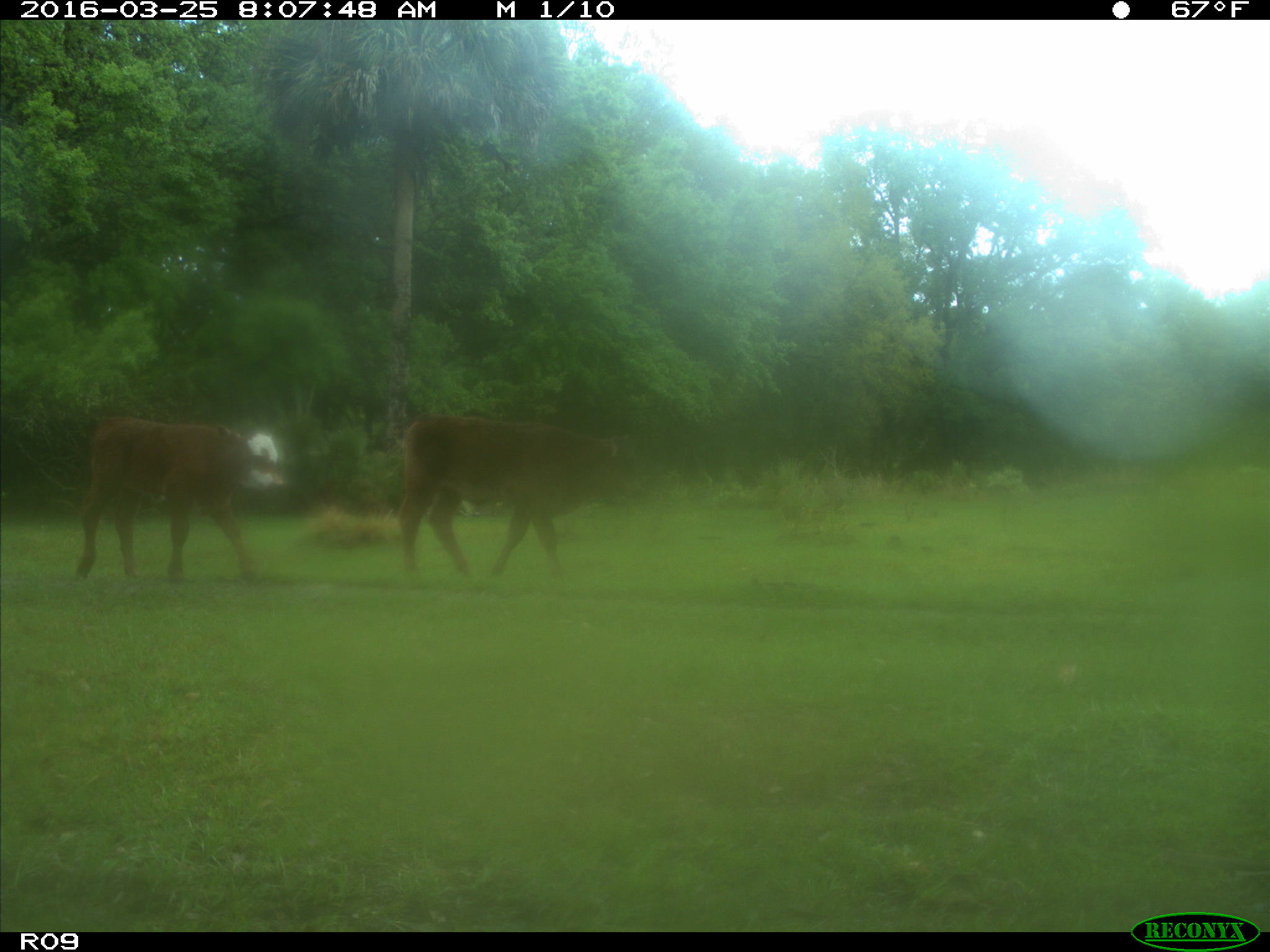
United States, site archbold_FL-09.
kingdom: Animalia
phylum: Chordata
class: Mammalia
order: Artiodactyla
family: Bovidae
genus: Bos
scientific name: Bos taurus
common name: domestic cow